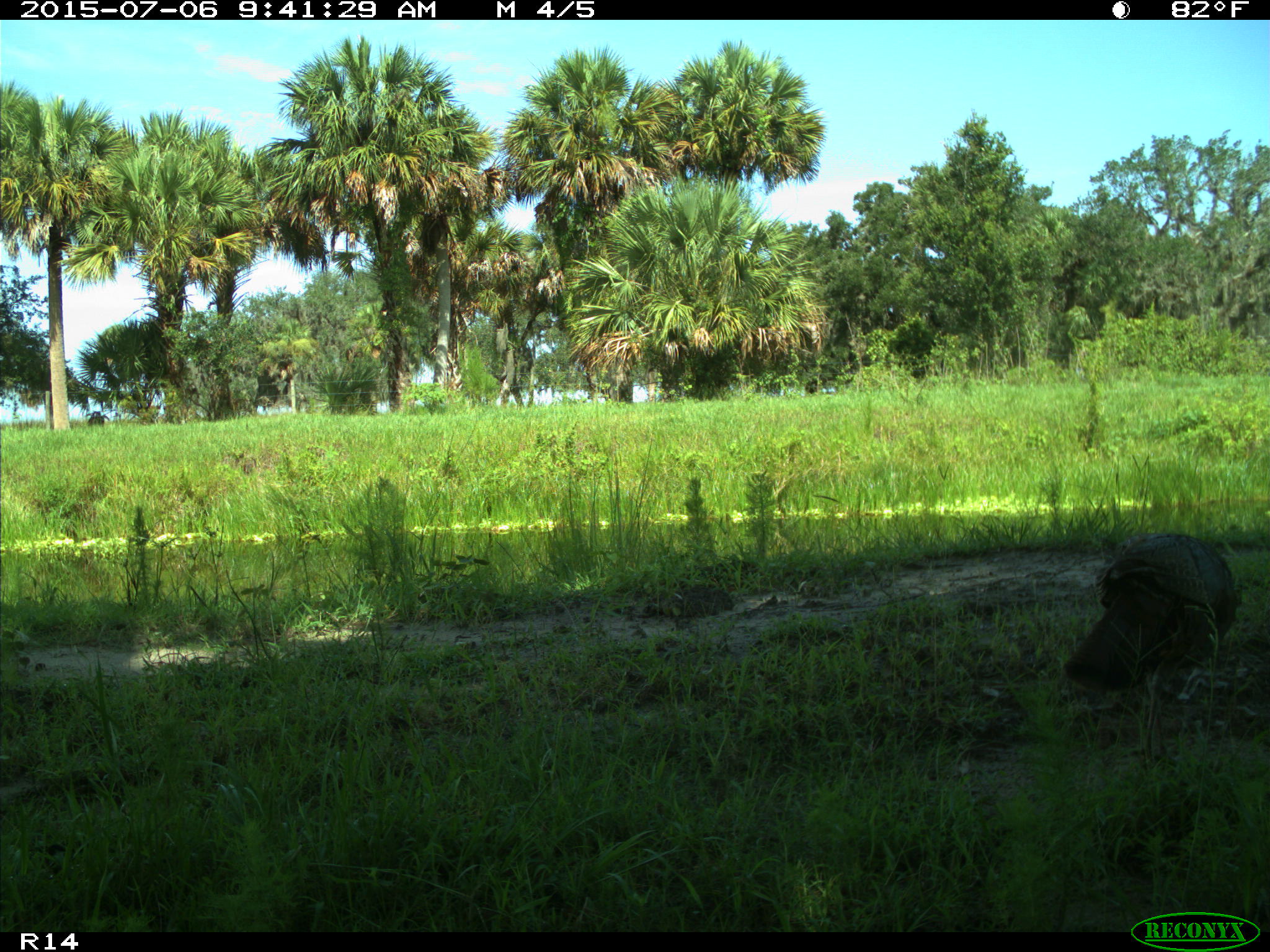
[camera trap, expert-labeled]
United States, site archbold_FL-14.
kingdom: Animalia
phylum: Chordata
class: Aves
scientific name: Aves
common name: birds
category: unidentified bird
Unidentified bird (birds) (Aves).